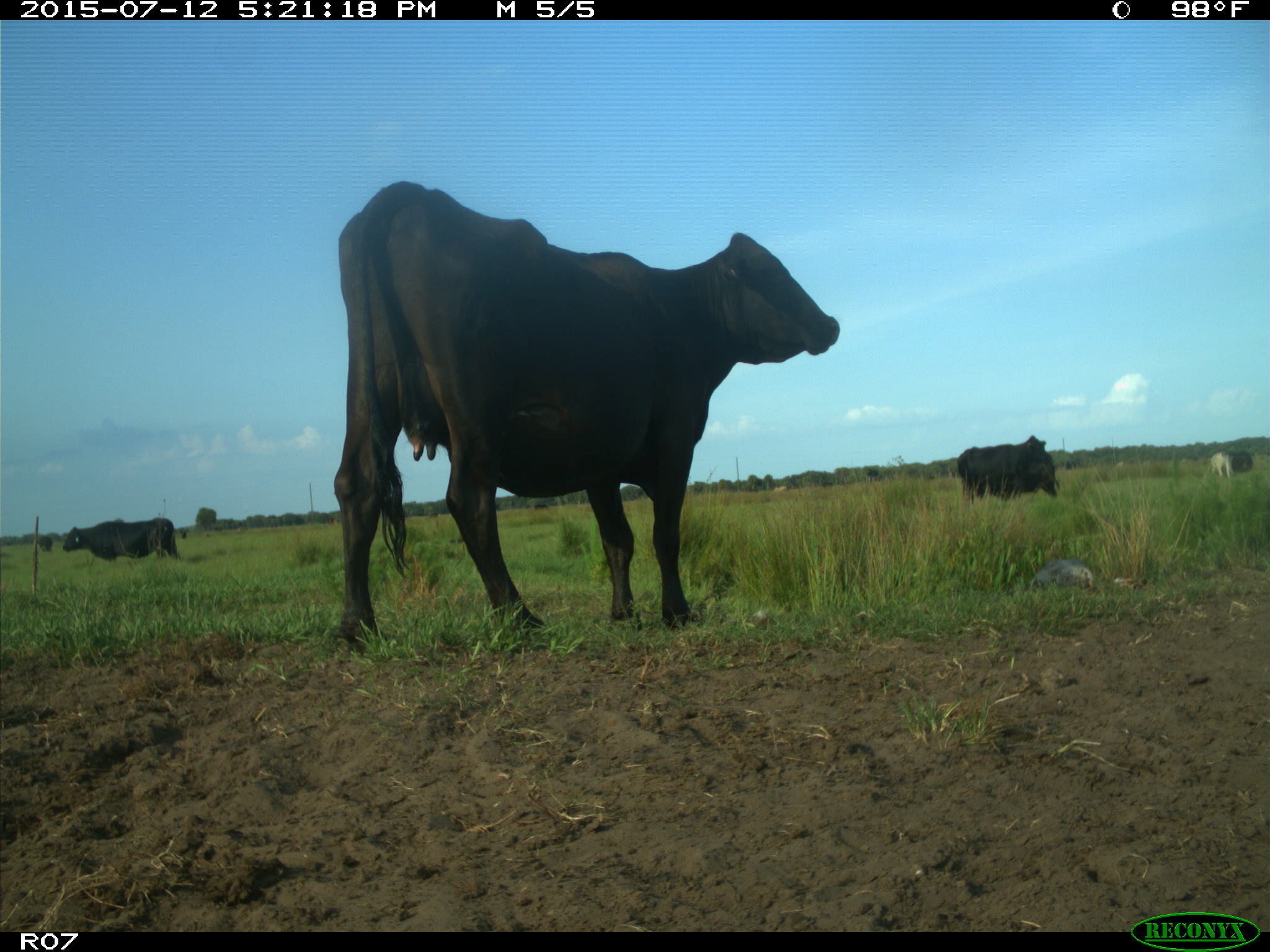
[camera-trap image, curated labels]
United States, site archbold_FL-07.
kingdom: Animalia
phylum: Chordata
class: Mammalia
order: Artiodactyla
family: Bovidae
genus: Bos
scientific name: Bos taurus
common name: domestic cow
Bos taurus (domestic cow).